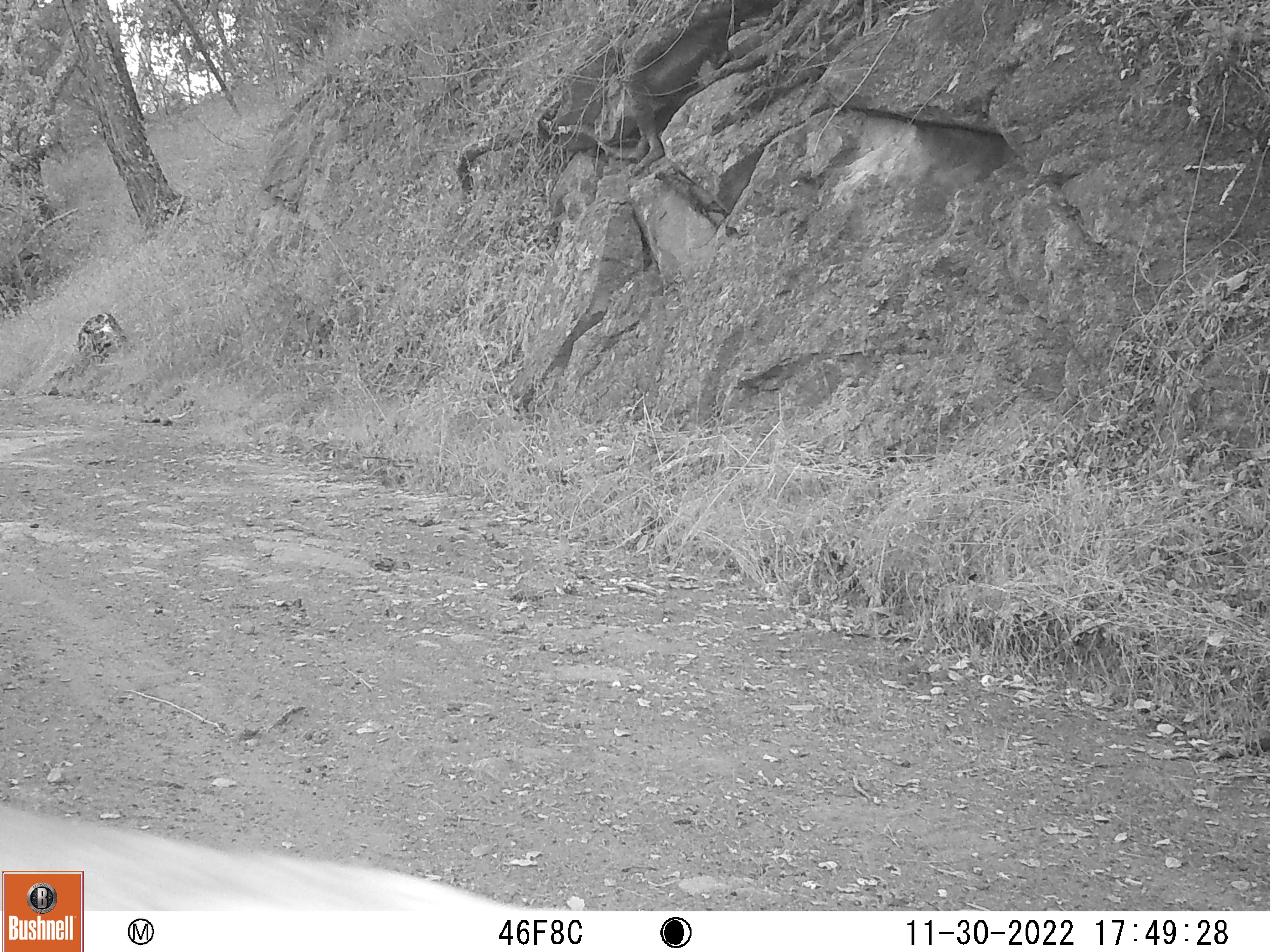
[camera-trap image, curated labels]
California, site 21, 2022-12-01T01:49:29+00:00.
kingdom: Animalia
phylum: Chordata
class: Mammalia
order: Artiodactyla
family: Cervidae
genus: Odocoileus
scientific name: Odocoileus hemionus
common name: mule deer